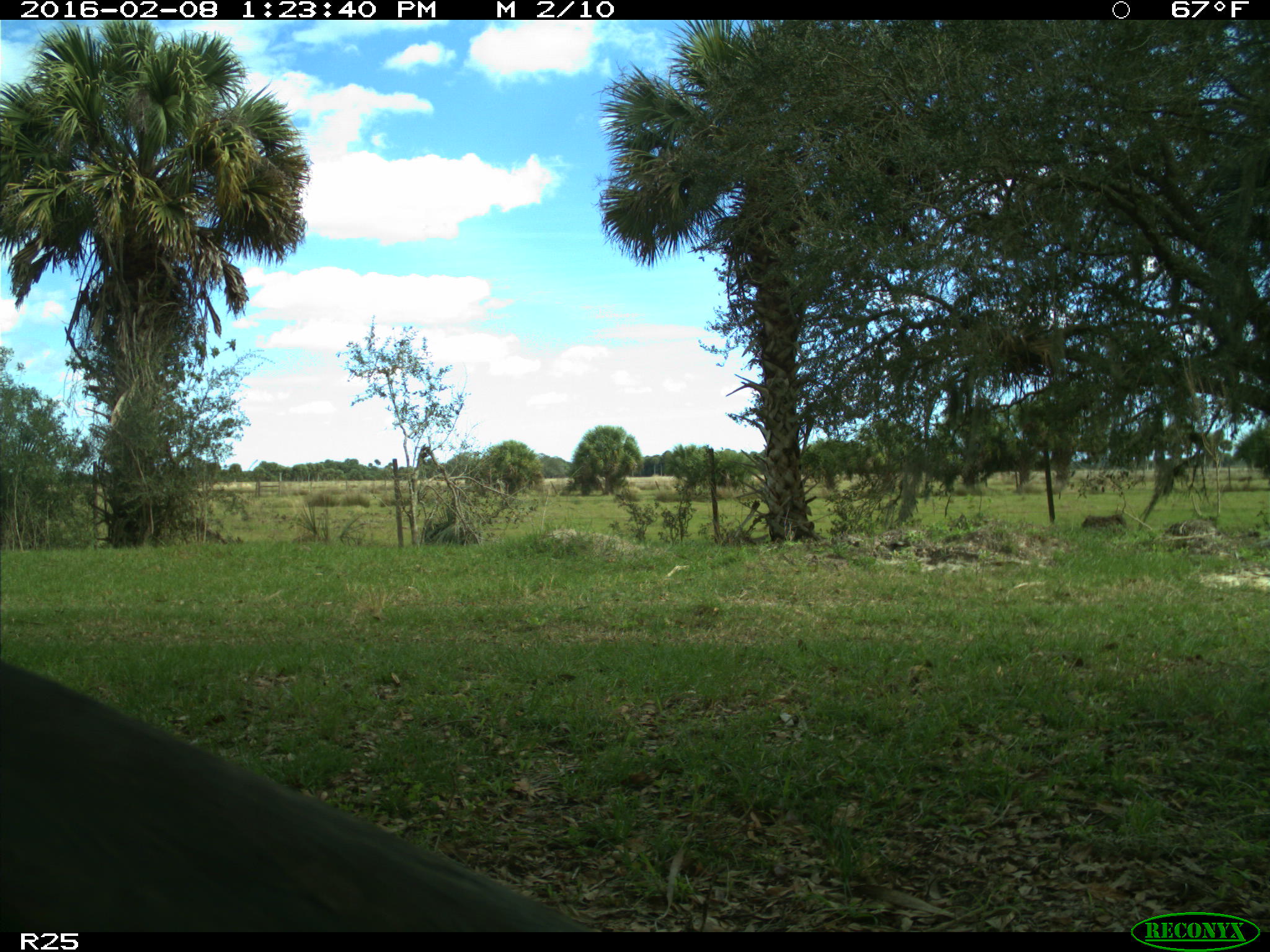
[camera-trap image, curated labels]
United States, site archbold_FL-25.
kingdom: Animalia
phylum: Chordata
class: Aves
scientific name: Aves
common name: birds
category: unidentified bird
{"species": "unidentified bird (birds) (Aves)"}